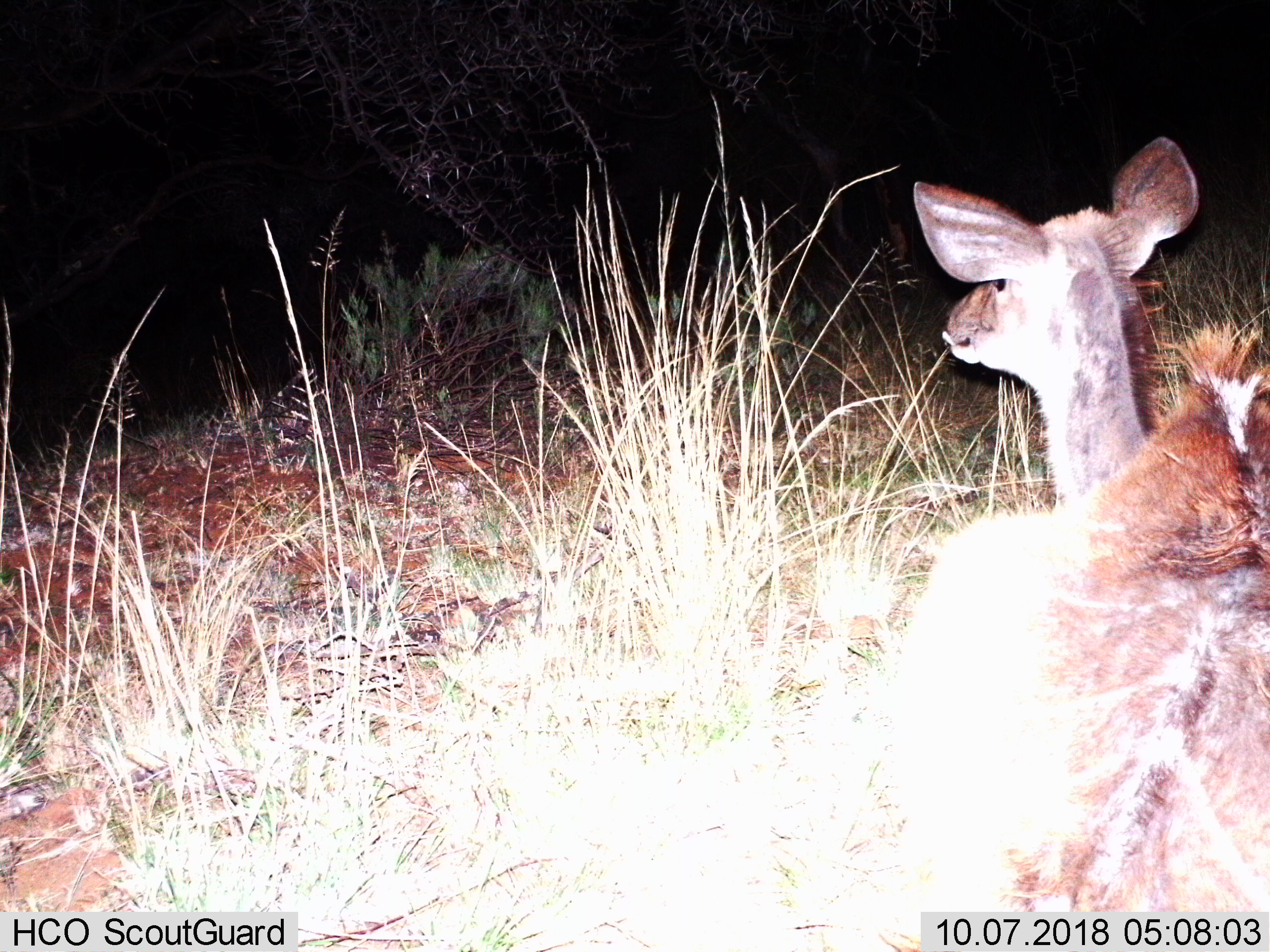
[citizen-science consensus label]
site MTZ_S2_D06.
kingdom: Animalia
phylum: Chordata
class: Mammalia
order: Artiodactyla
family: Bovidae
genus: Tragelaphus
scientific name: Tragelaphus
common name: kudu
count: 1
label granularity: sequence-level